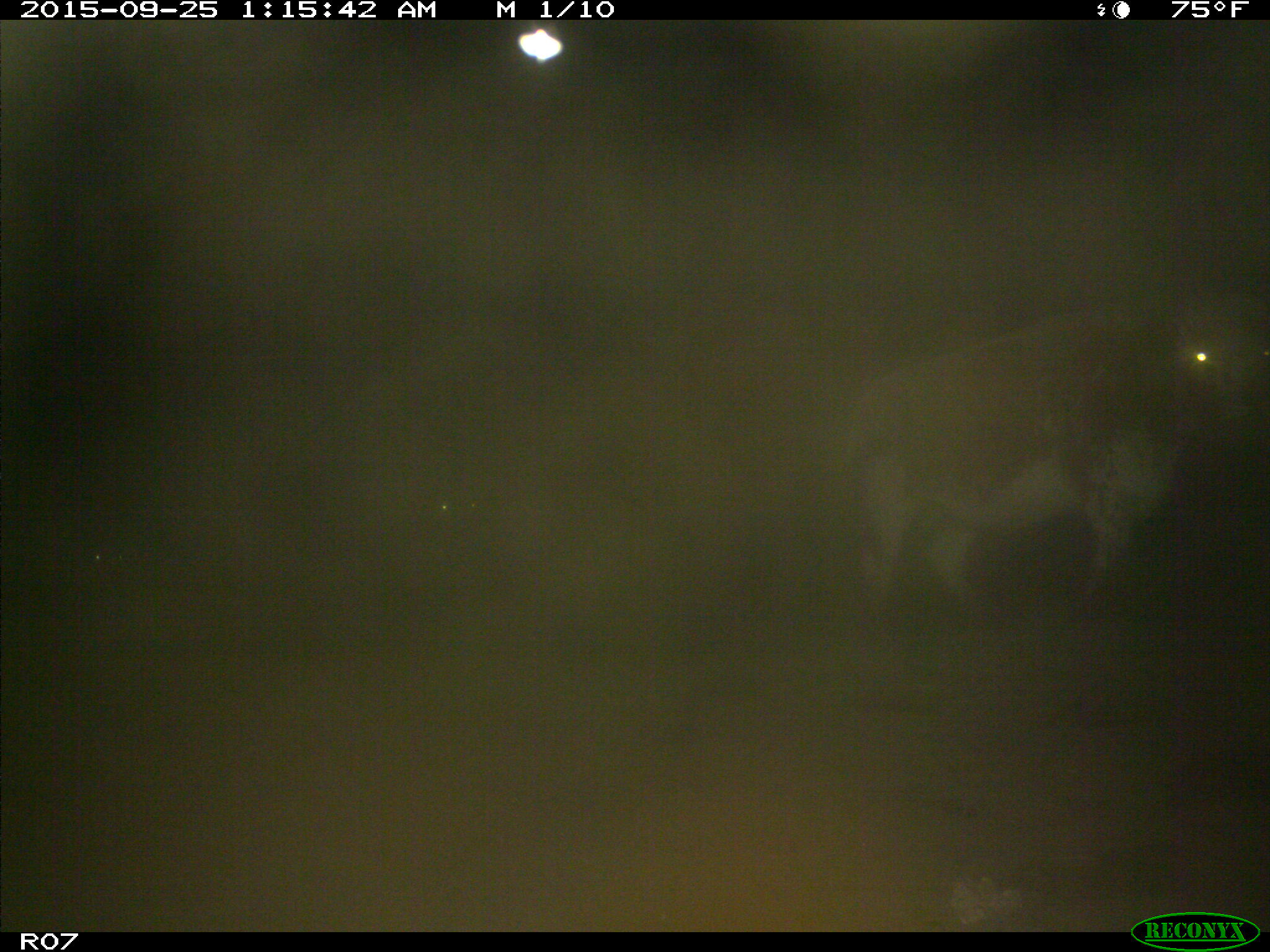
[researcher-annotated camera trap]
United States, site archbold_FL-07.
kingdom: Animalia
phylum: Chordata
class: Mammalia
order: Artiodactyla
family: Bovidae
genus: Bos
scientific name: Bos taurus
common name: domestic cow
Bos taurus (domestic cow).